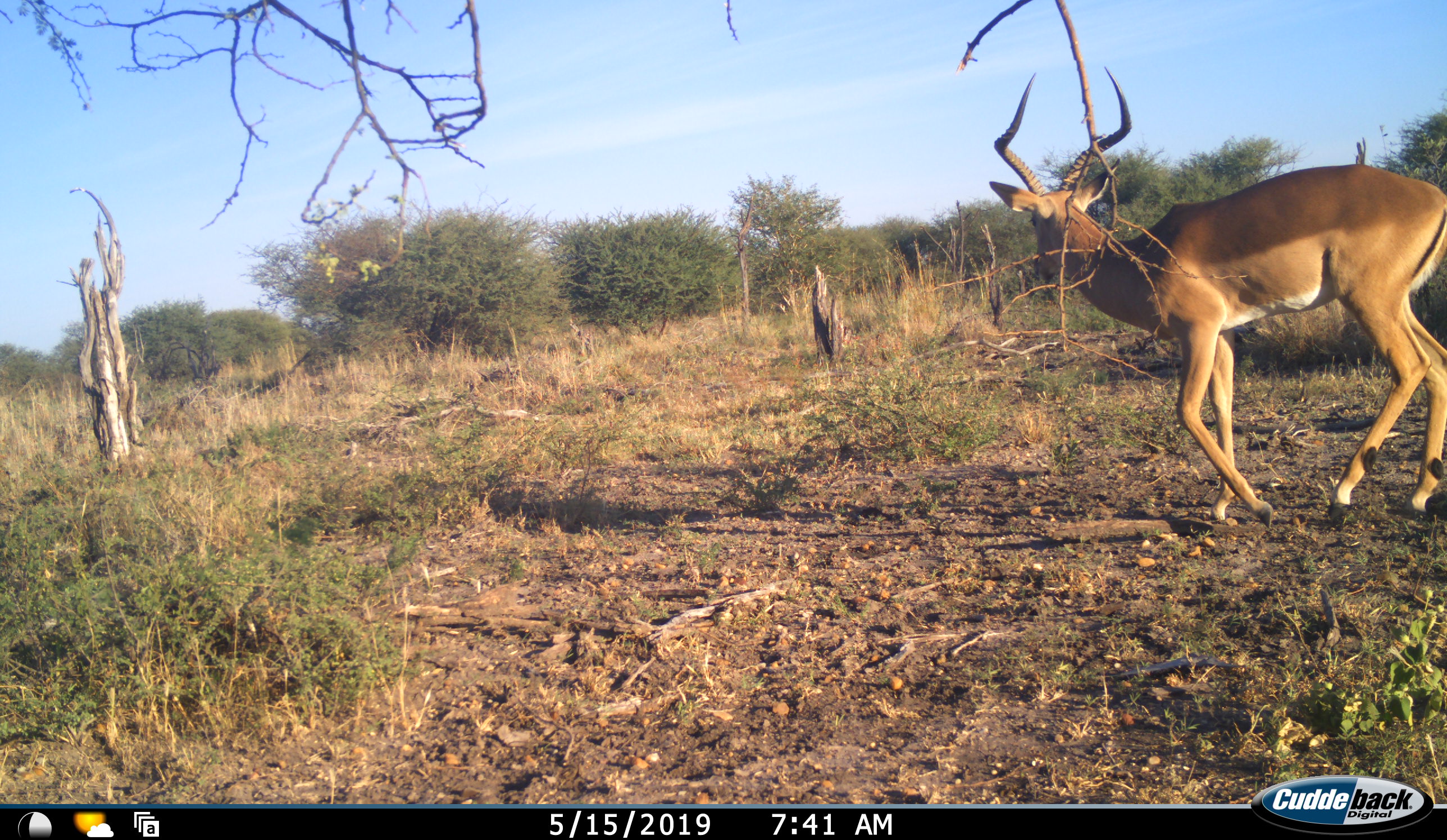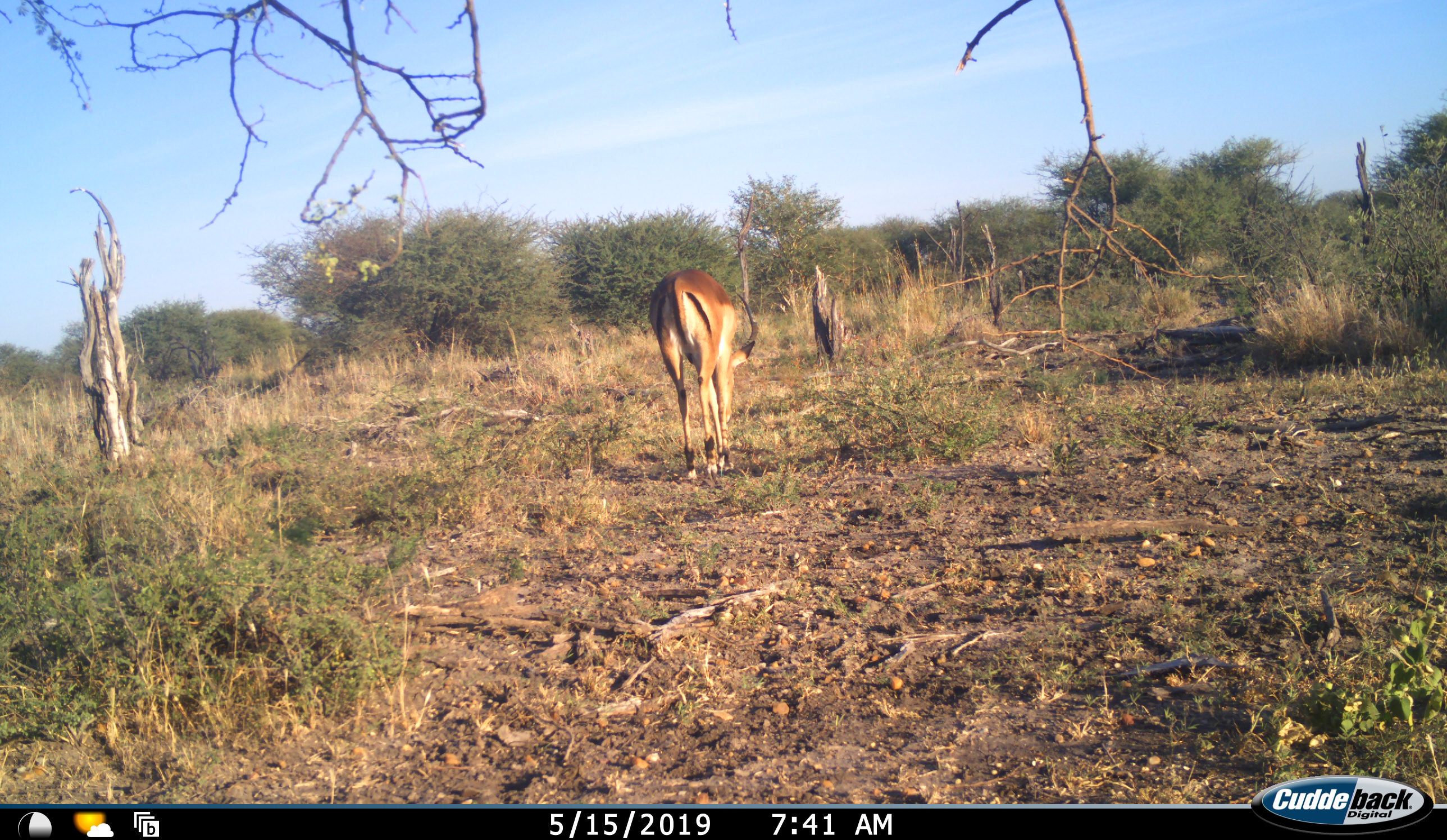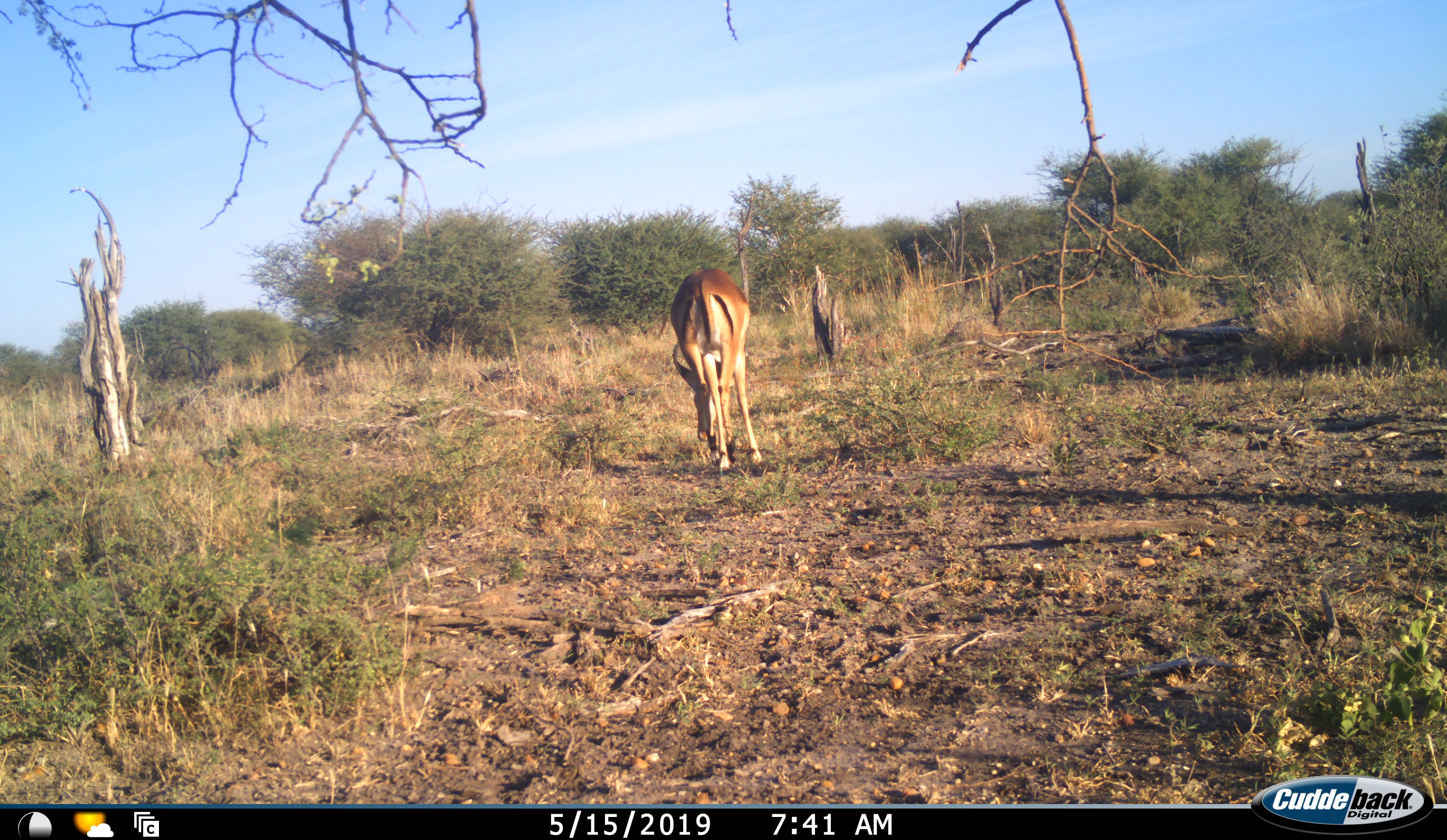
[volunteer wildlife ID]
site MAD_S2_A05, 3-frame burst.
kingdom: Animalia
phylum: Chordata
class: Mammalia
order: Artiodactyla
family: Bovidae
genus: Aepyceros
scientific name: Aepyceros melampus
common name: impala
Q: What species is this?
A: Impala (Aepyceros melampus).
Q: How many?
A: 1.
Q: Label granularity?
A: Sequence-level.